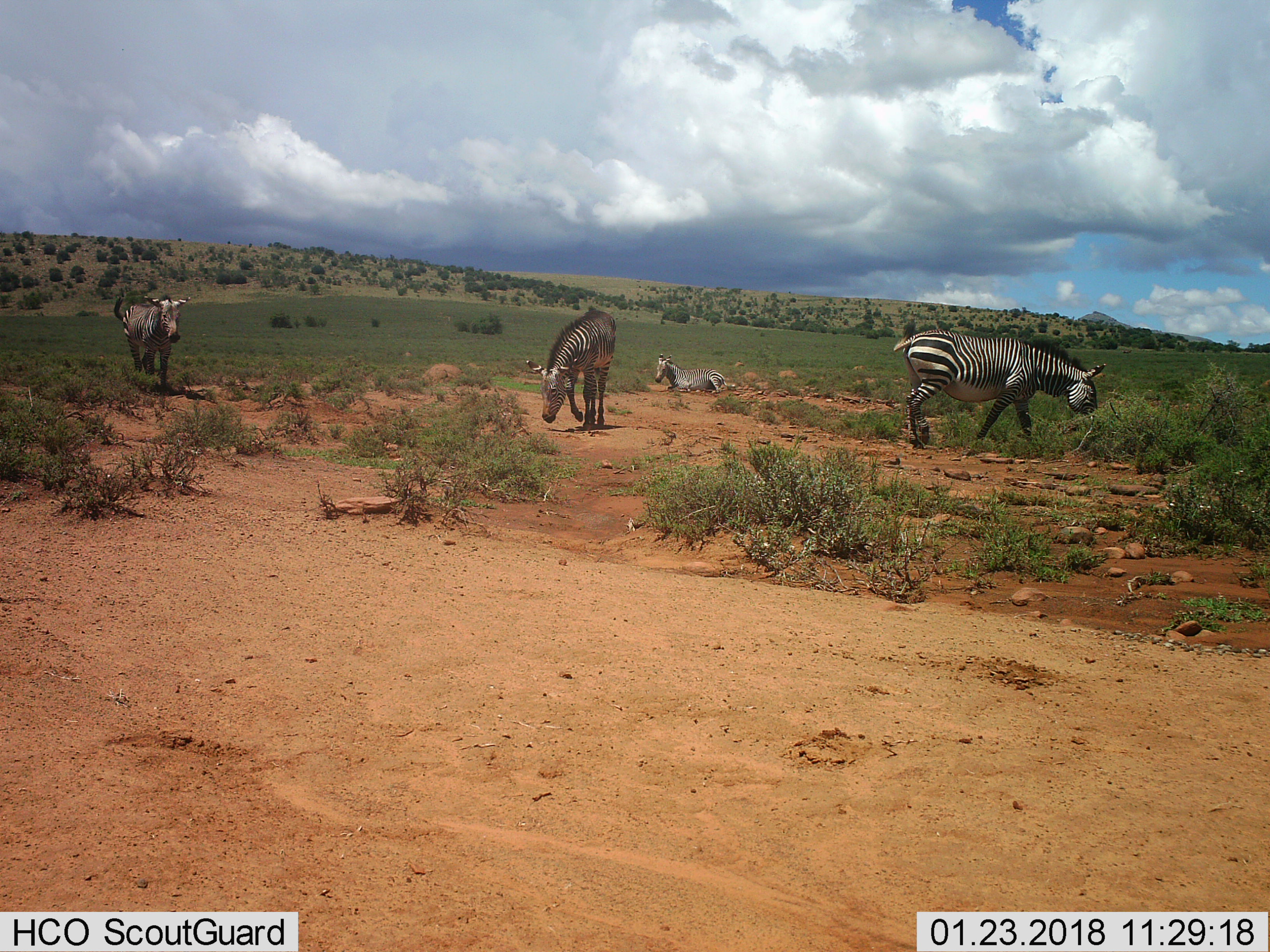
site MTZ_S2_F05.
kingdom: Animalia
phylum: Chordata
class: Mammalia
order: Perissodactyla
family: Equidae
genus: Equus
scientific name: Equus zebra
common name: mountain zebra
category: zebramountain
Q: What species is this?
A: Zebramountain (mountain zebra) (Equus zebra).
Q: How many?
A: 4.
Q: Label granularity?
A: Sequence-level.